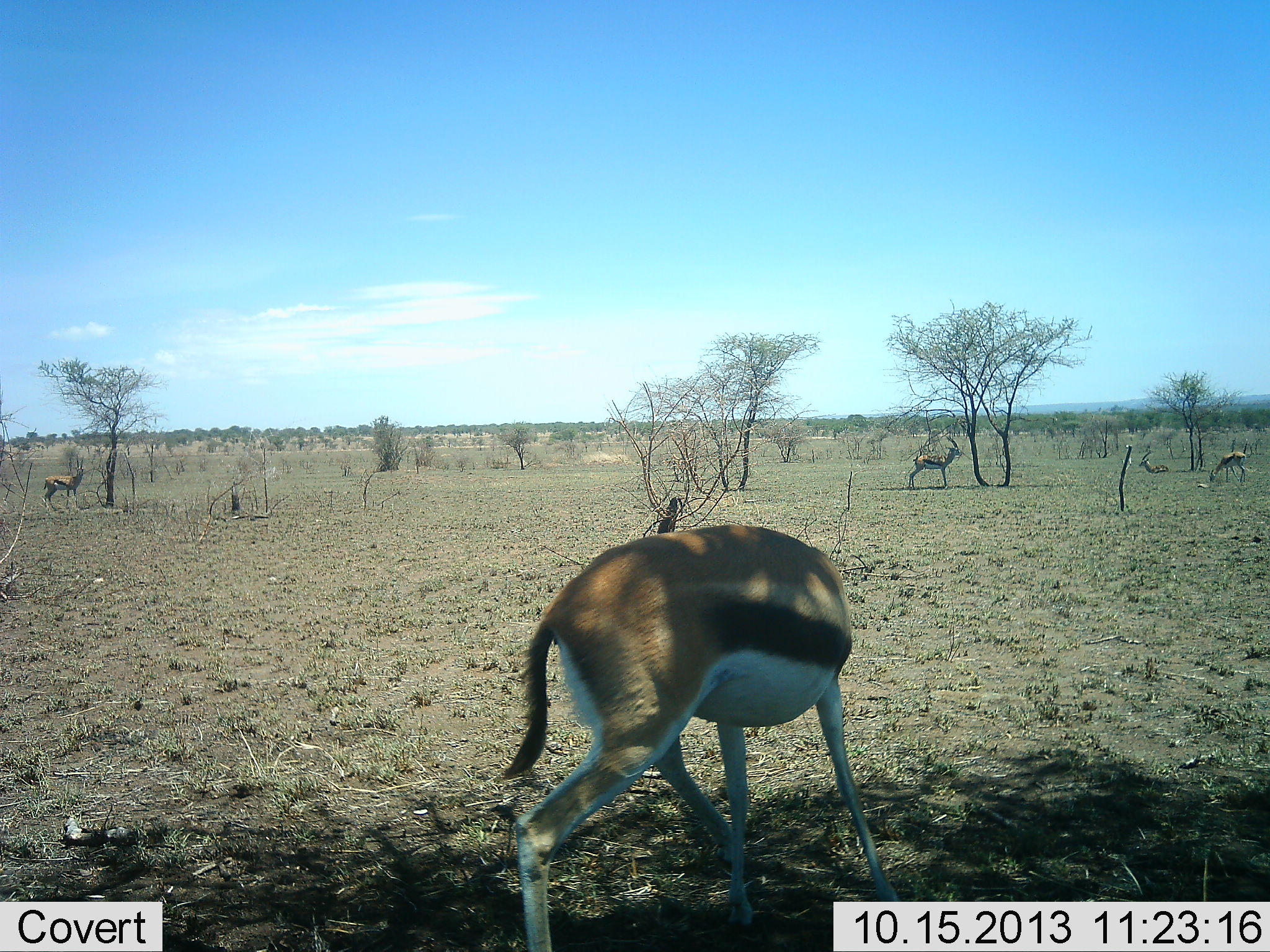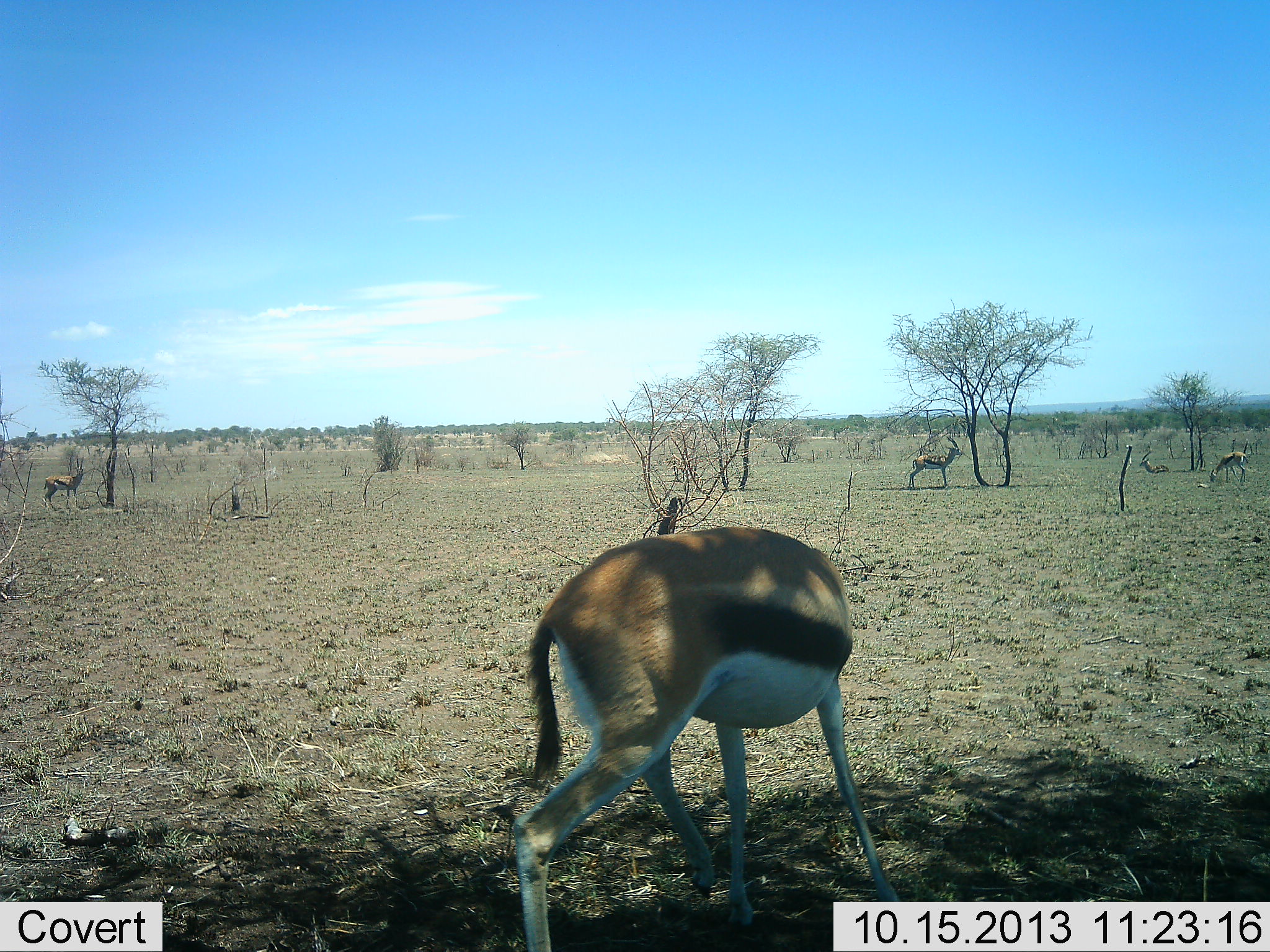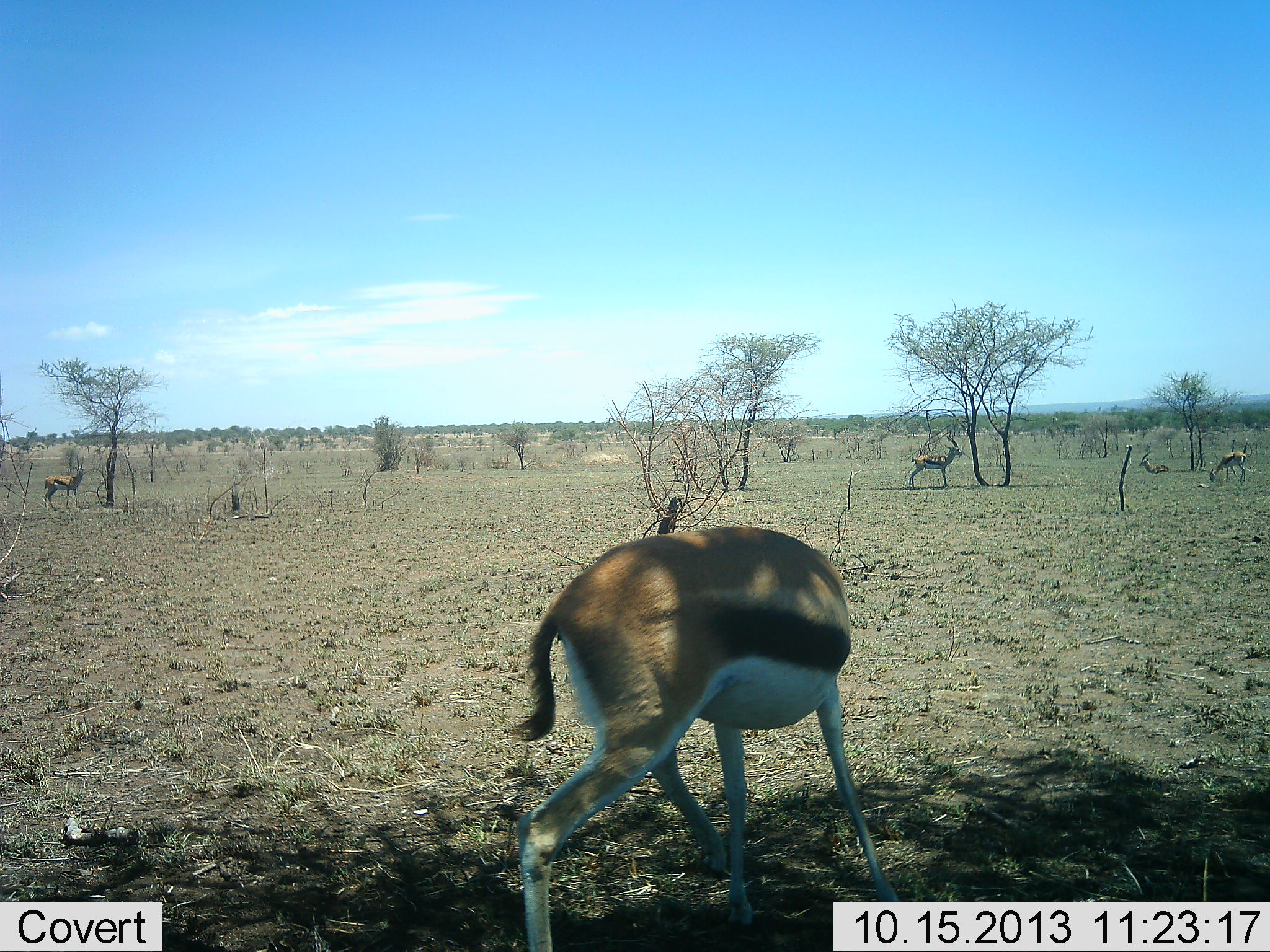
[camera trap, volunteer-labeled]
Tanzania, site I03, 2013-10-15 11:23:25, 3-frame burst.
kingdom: Animalia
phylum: Chordata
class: Mammalia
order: Artiodactyla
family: Bovidae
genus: Eudorcas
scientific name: Eudorcas thomsonii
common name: thomson's gazelle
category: gazellethomsons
Gazellethomsons (thomson's gazelle) (Eudorcas thomsonii), count 5. Behavior (volunteer vote fractions): standing 100%, resting 70%, moving 0%, interacting 10%. Young present (vote fraction): 0%. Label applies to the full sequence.